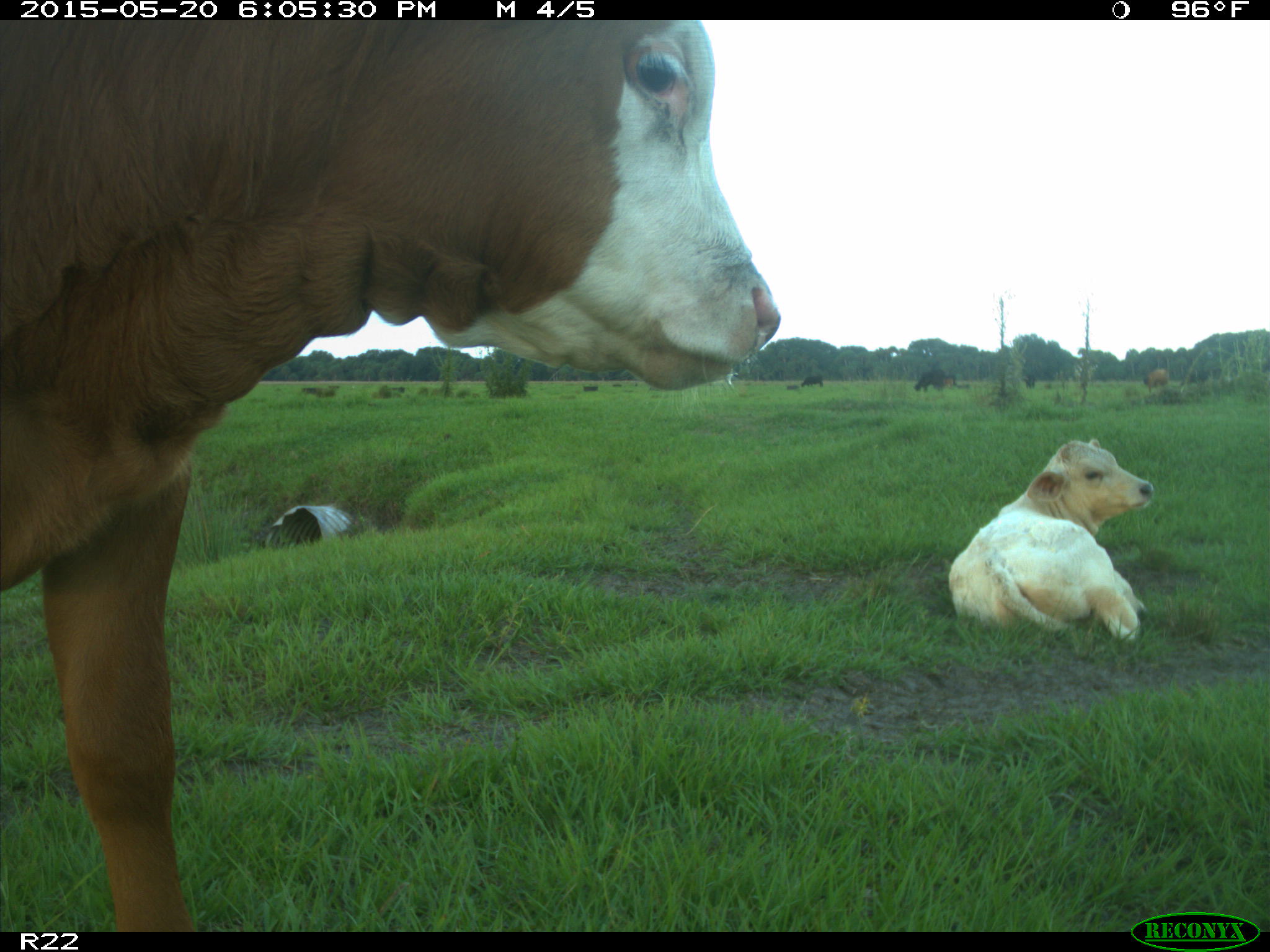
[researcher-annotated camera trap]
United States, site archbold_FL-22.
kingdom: Animalia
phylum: Chordata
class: Mammalia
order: Artiodactyla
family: Bovidae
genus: Bos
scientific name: Bos taurus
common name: domestic cow